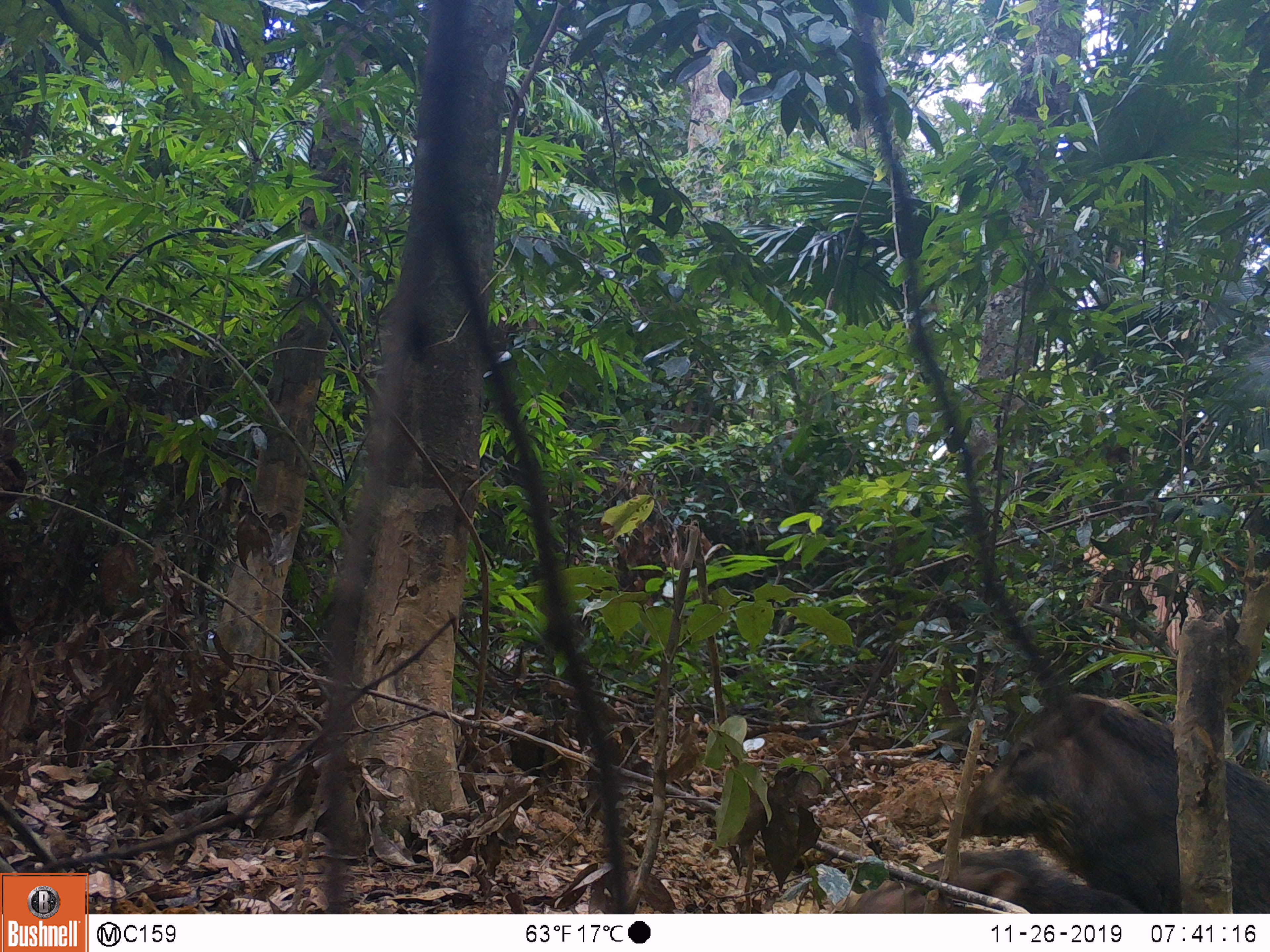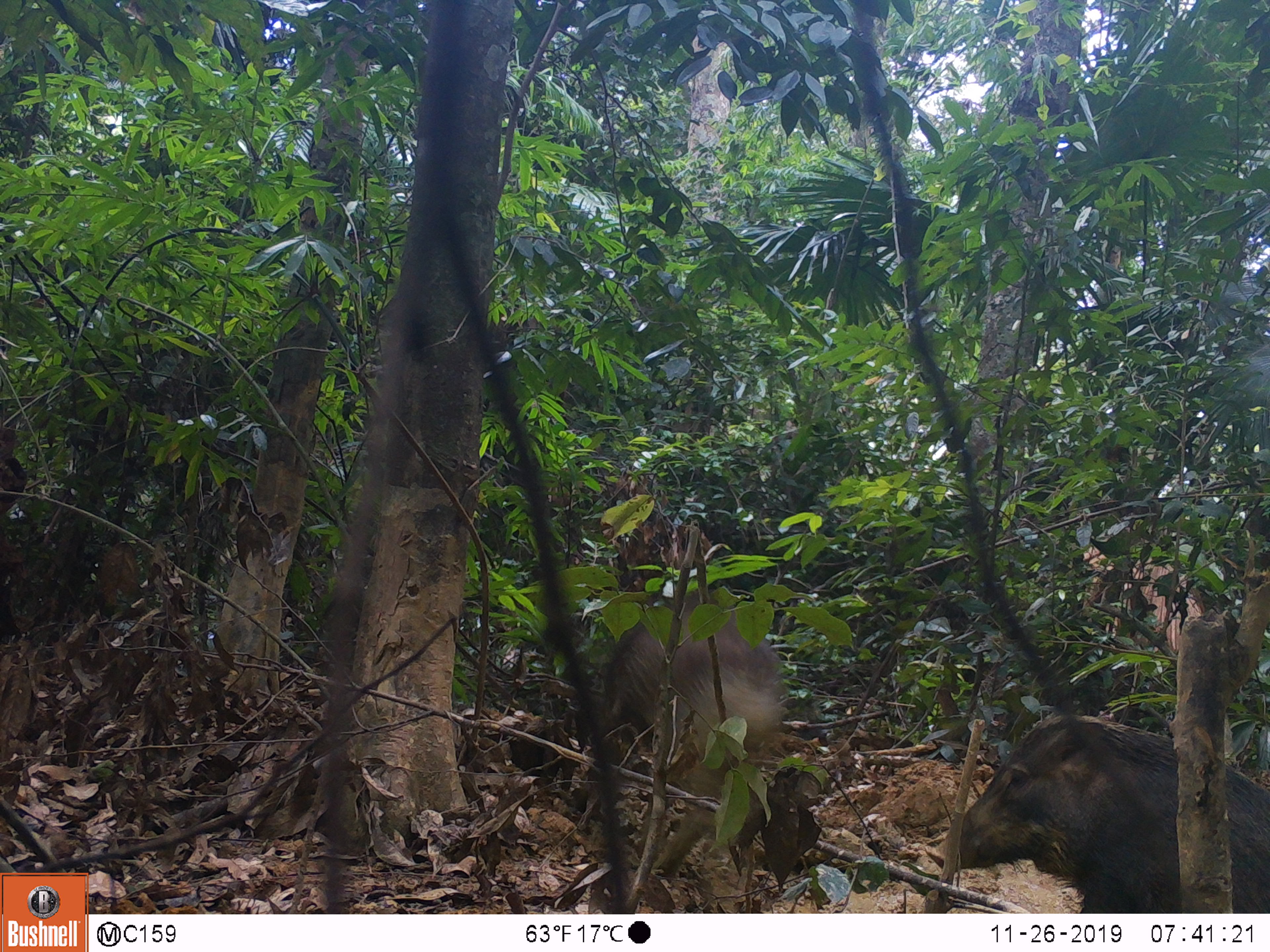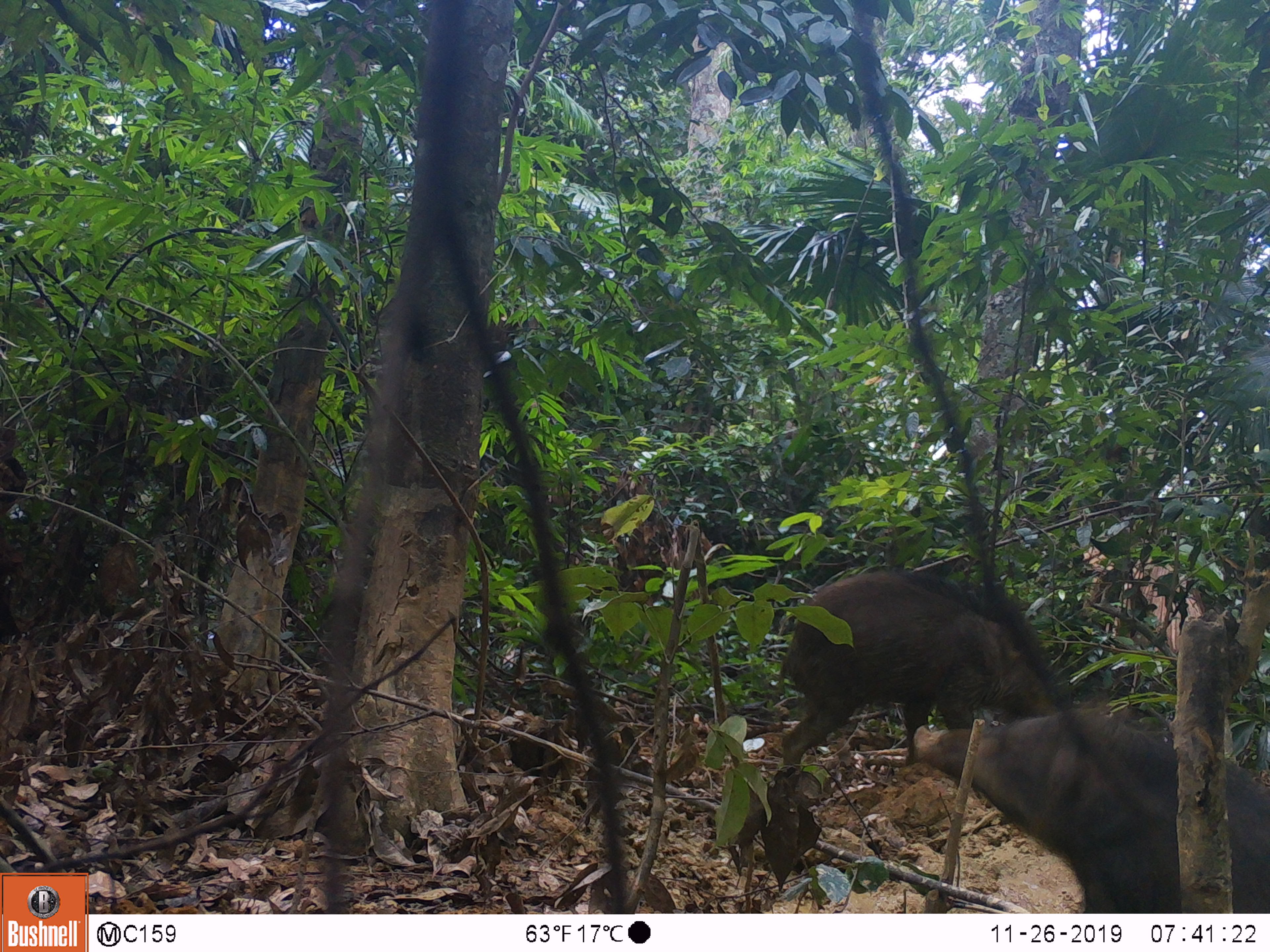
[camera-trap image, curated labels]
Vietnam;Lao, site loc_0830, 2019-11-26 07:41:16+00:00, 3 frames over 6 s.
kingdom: Animalia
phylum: Chordata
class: Mammalia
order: Artiodactyla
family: Suidae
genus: Sus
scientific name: Sus scrofa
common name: eurasian wild pig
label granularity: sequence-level